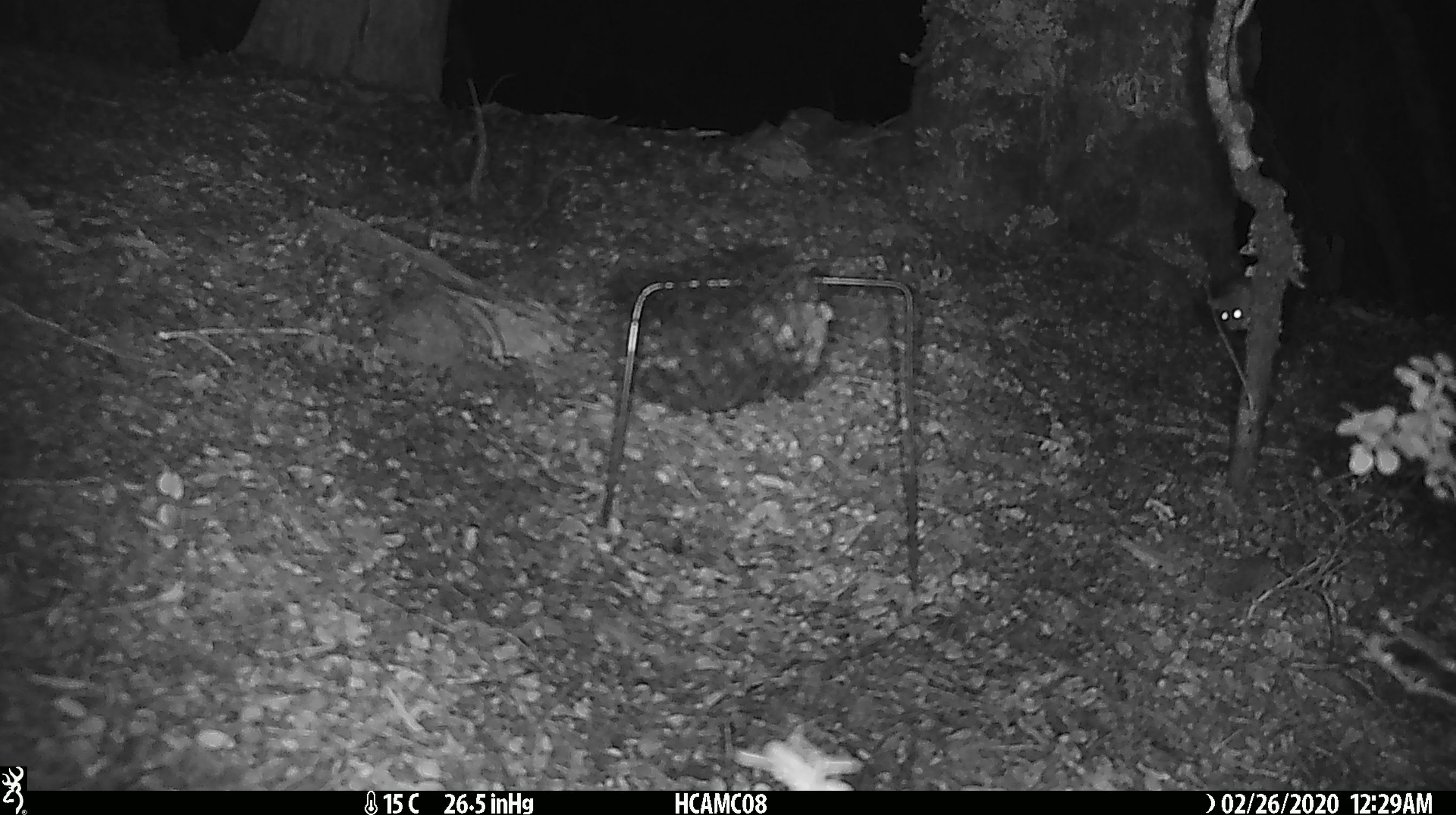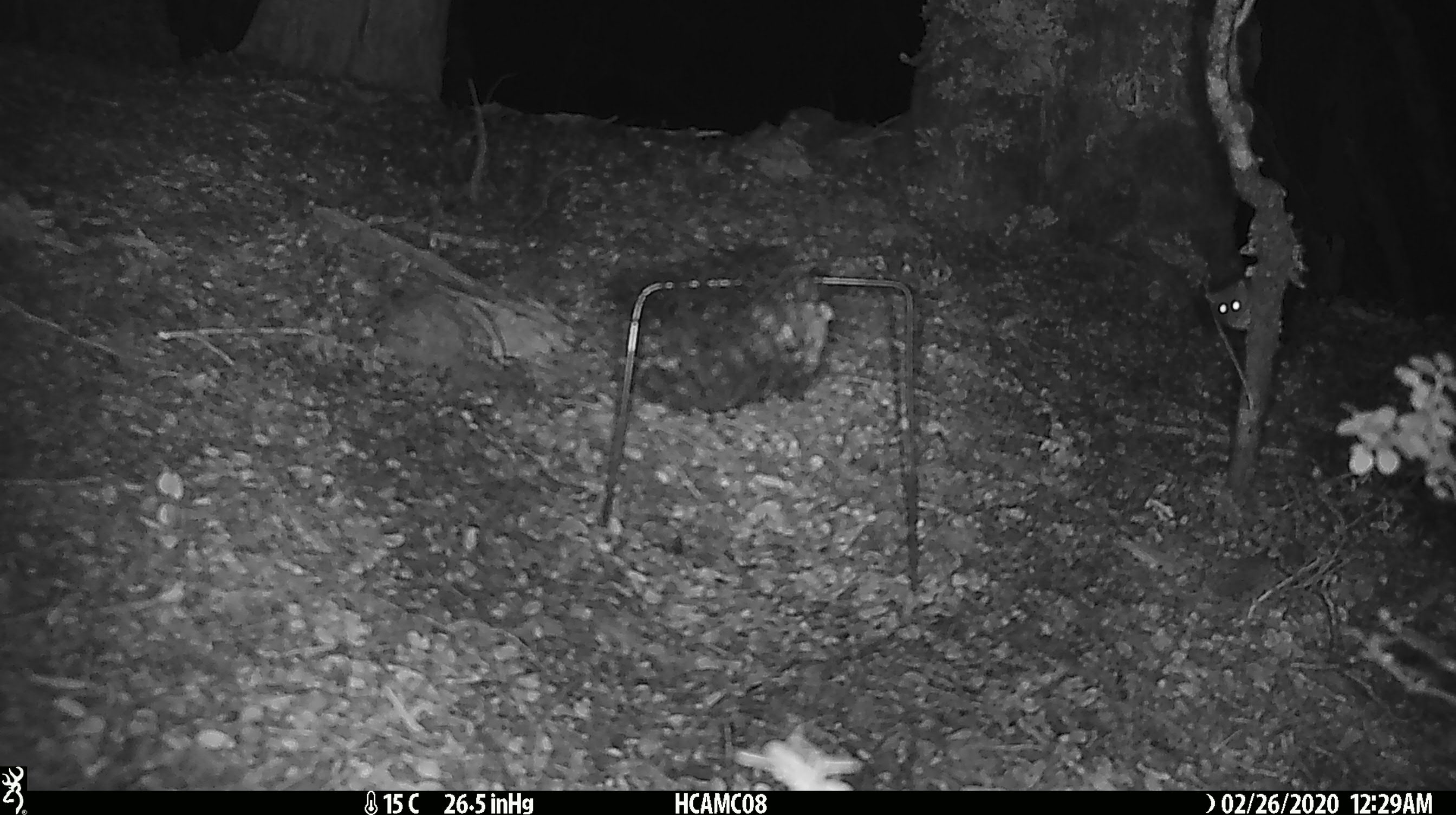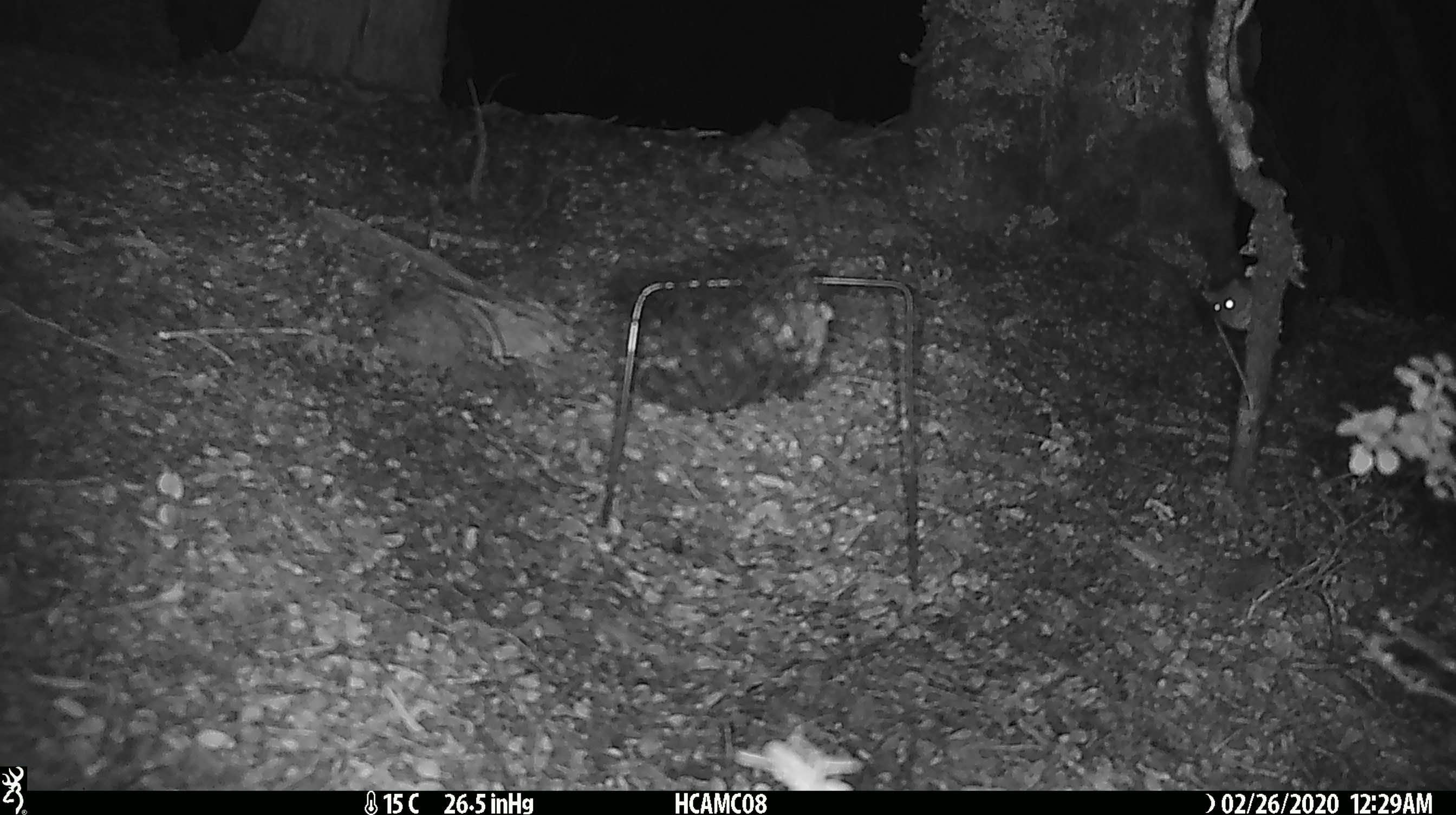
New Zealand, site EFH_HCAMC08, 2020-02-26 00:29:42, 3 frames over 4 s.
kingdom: Animalia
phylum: Chordata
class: Mammalia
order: Rodentia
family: Muridae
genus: Mus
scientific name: Mus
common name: mouse